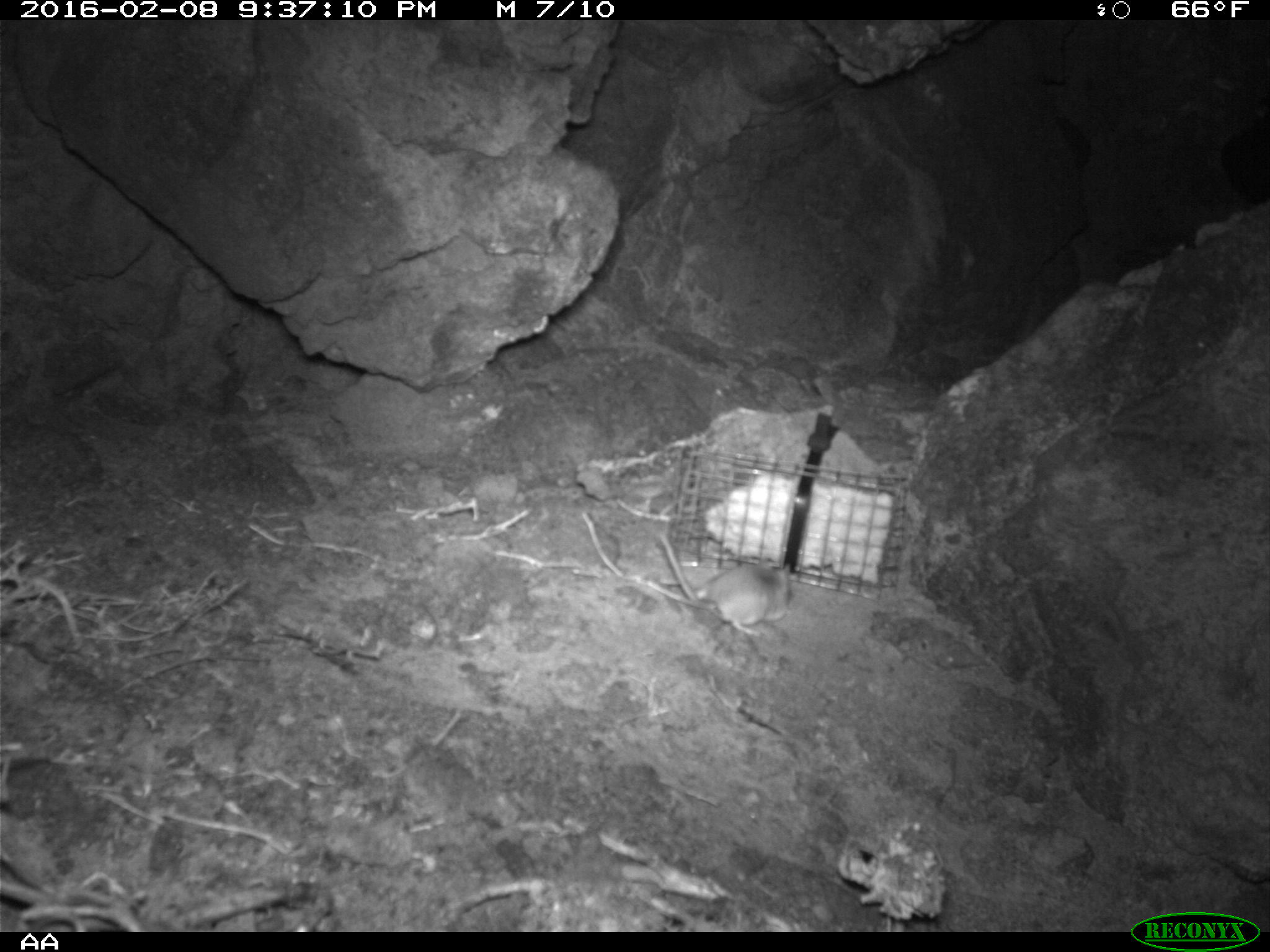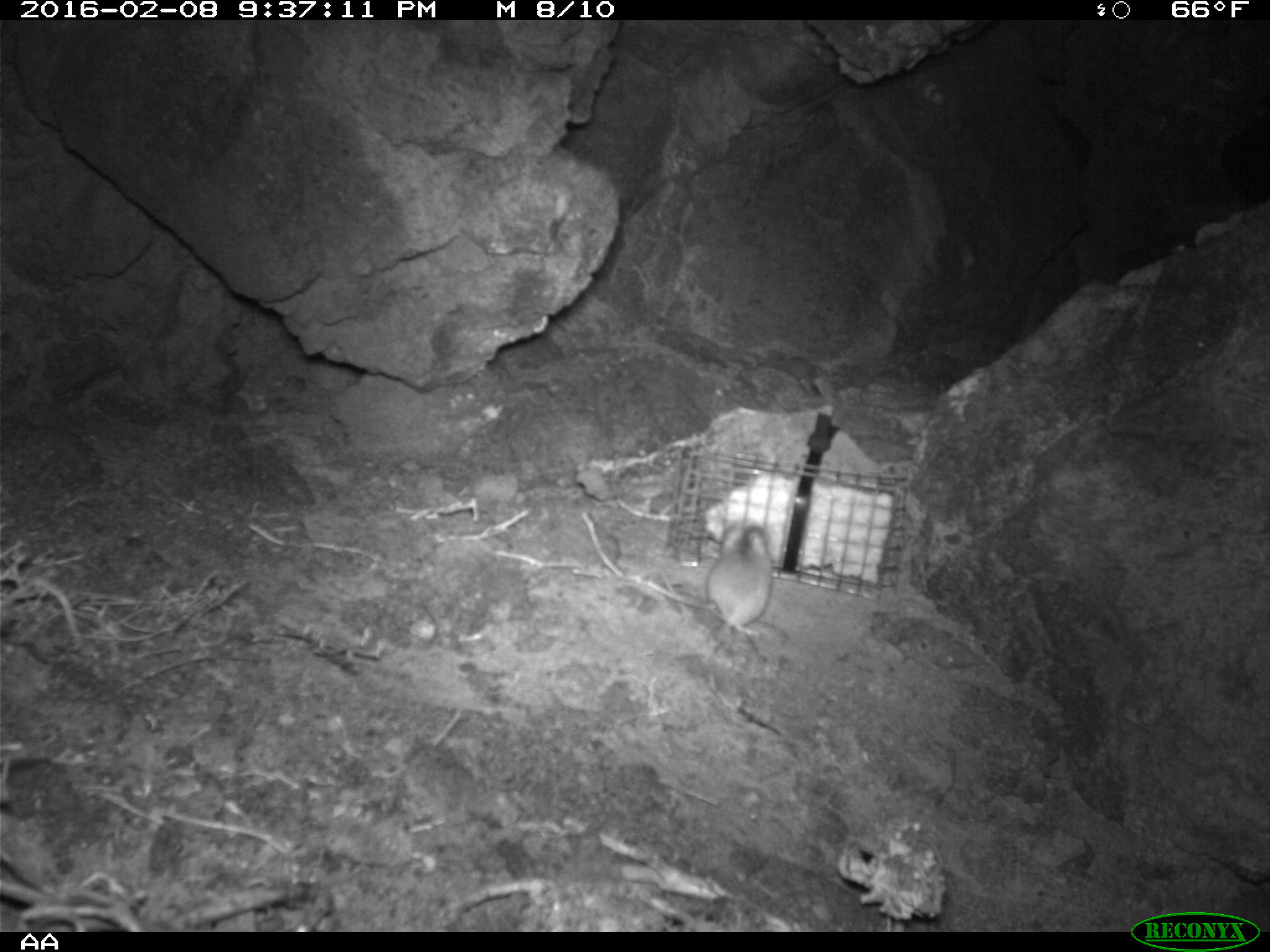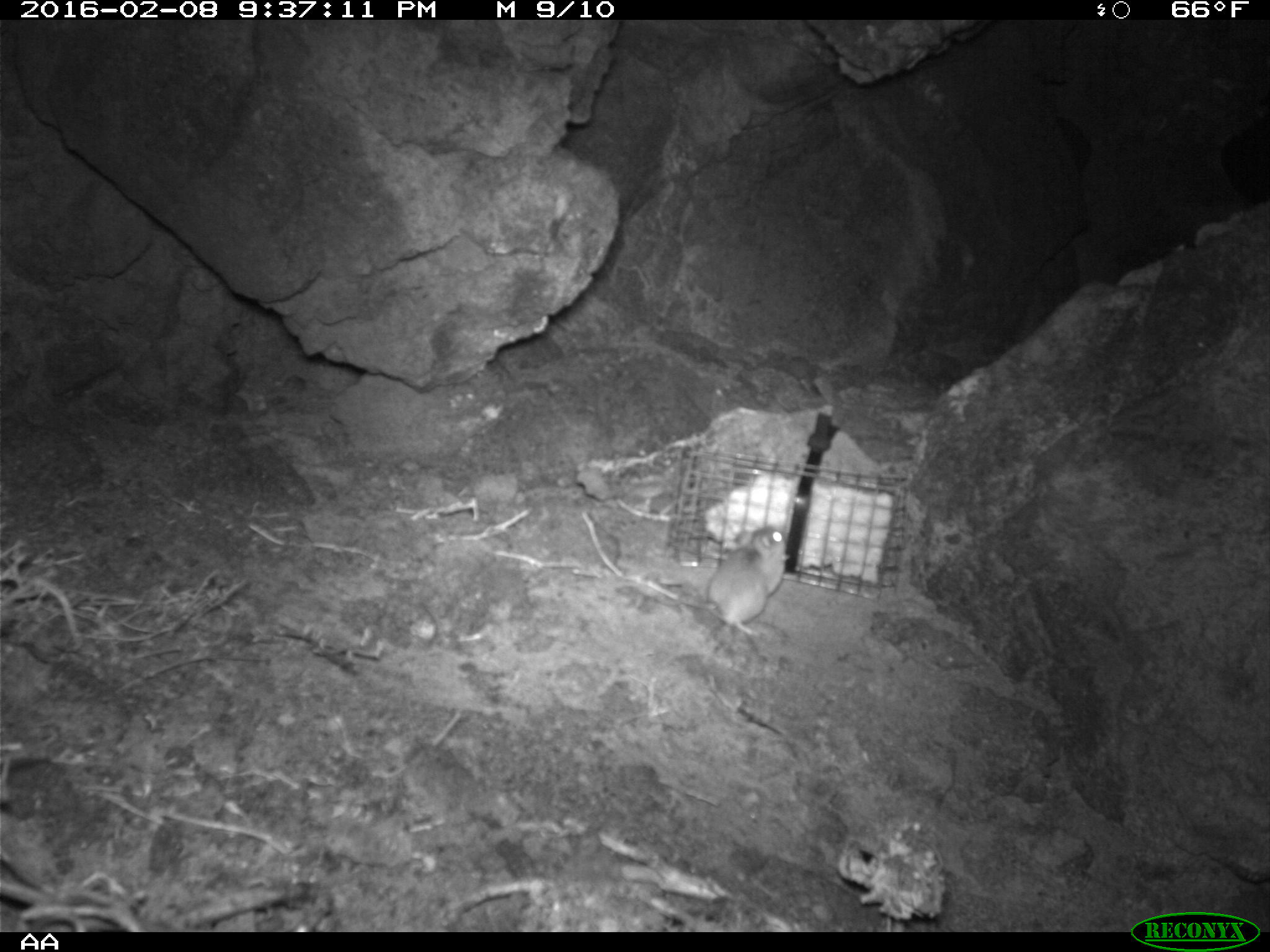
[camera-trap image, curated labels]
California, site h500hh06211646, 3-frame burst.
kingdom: Animalia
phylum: Chordata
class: Mammalia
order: Rodentia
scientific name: Rodentia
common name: rodent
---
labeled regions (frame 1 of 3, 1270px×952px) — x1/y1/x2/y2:
rodent: 657/529/790/637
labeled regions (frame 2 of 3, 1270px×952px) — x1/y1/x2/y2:
rodent: 708/519/772/635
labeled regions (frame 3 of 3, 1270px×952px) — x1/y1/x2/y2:
rodent: 655/523/790/633